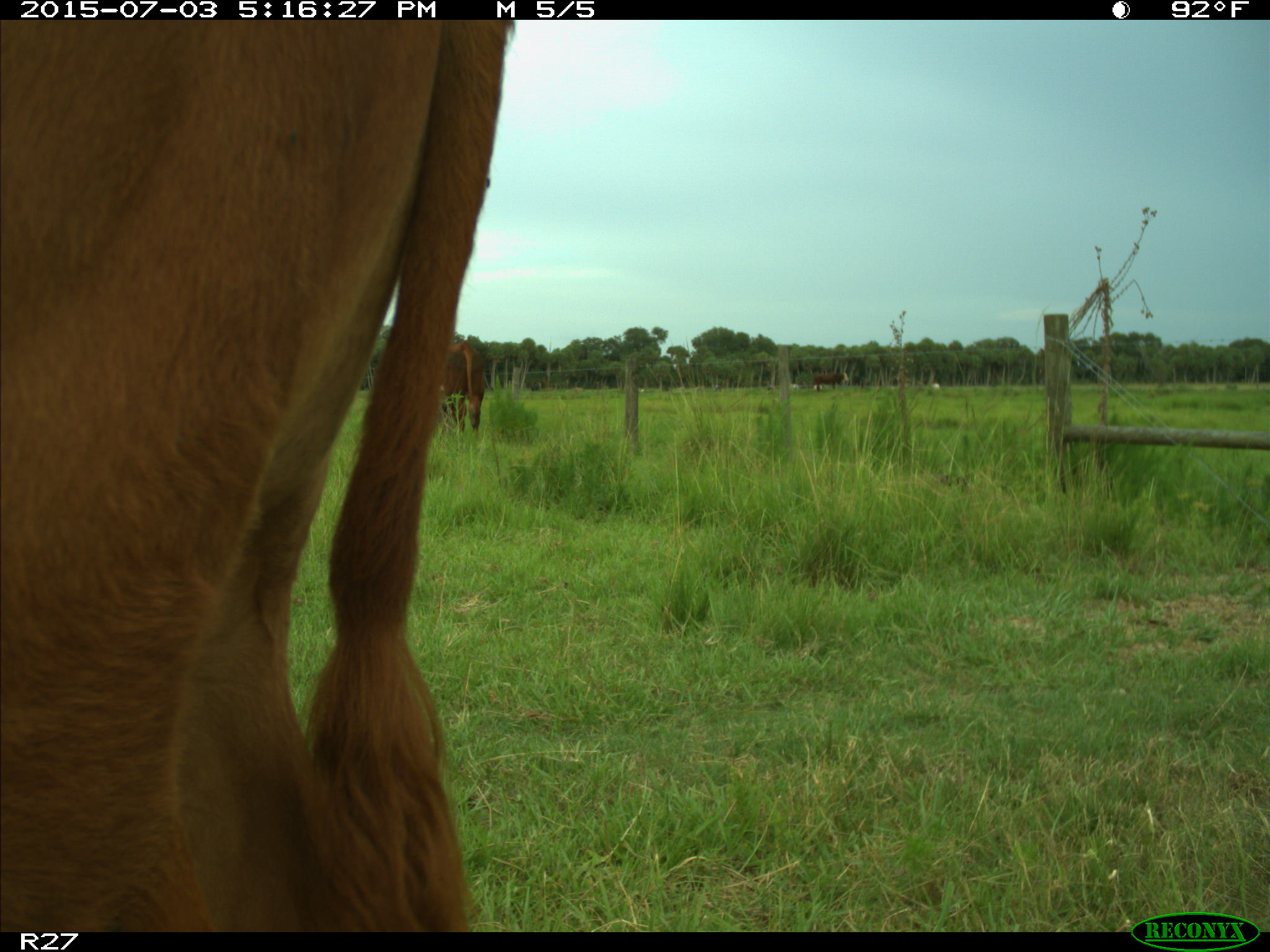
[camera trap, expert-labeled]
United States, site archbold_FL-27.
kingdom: Animalia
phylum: Chordata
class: Mammalia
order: Artiodactyla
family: Bovidae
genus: Bos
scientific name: Bos taurus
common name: domestic cow